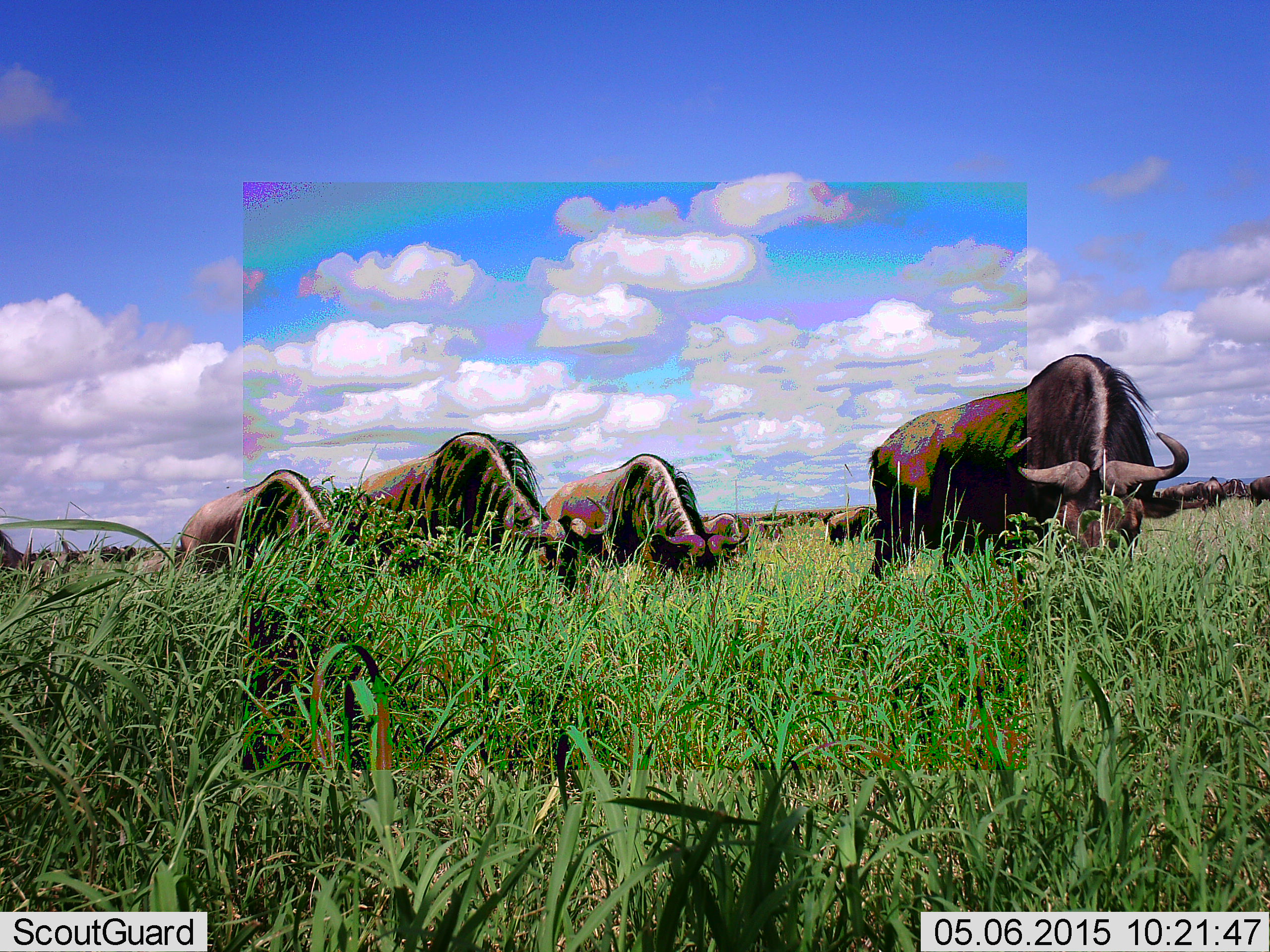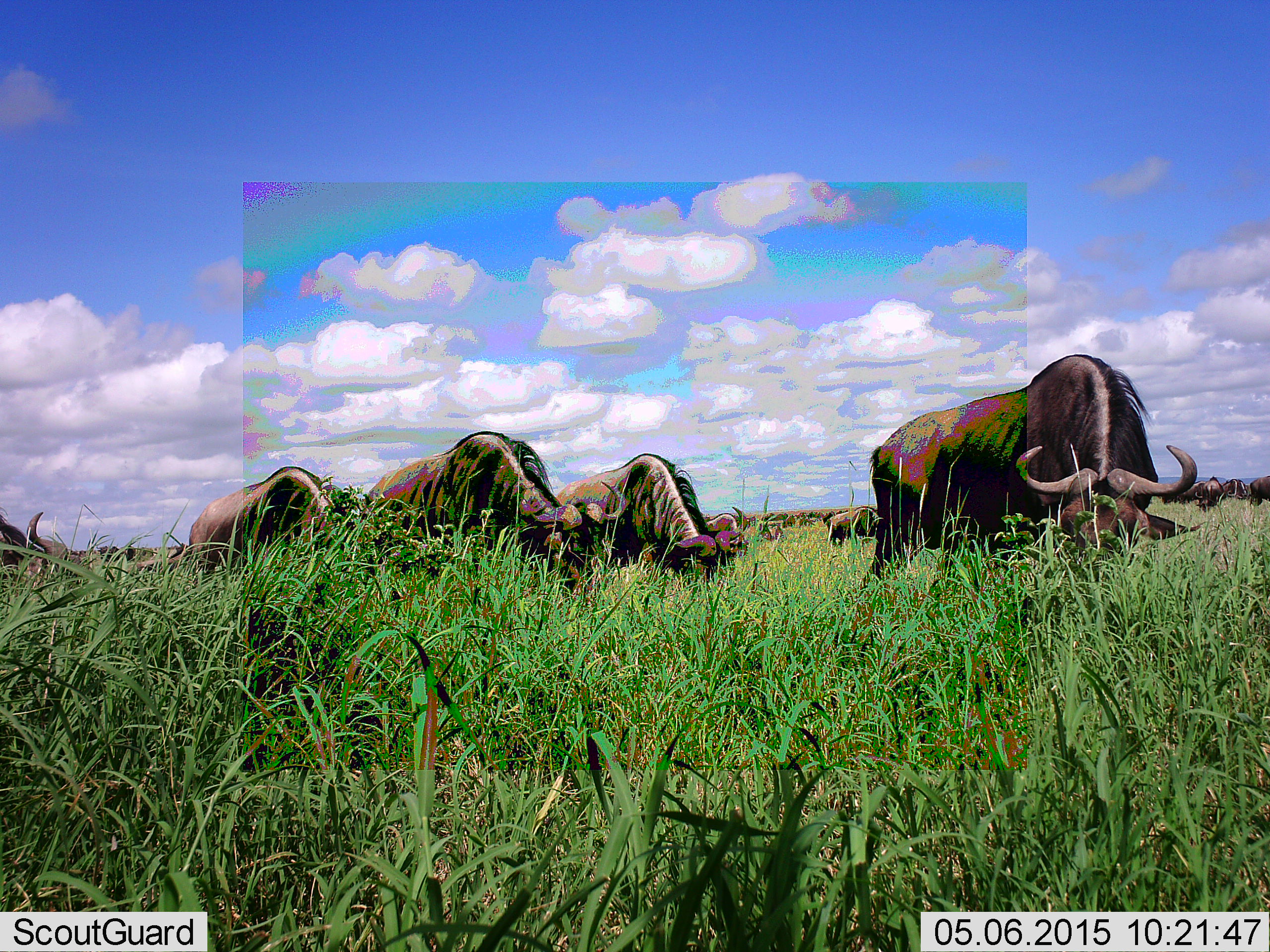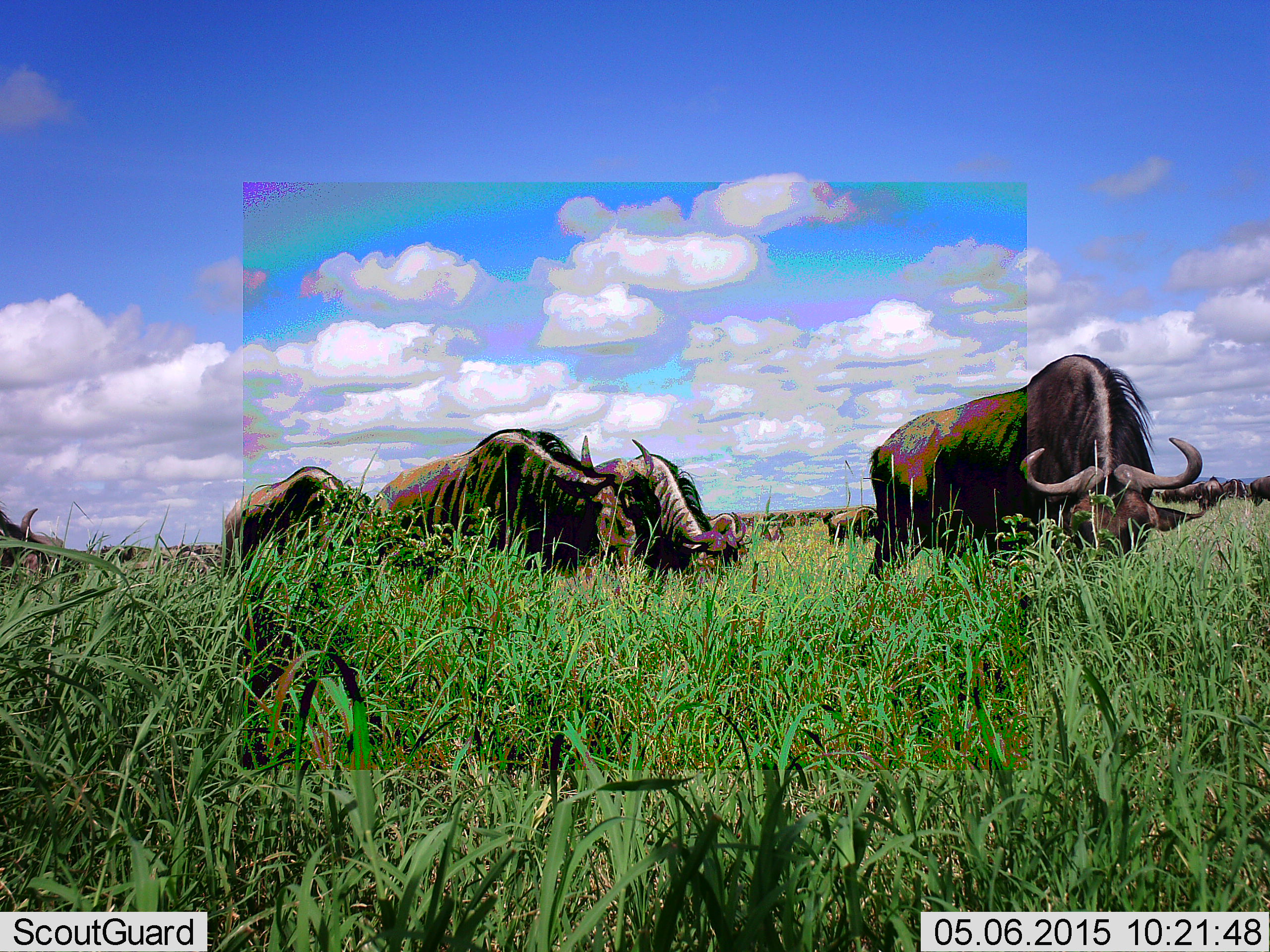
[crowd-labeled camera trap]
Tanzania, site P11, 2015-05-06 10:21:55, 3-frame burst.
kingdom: Animalia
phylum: Chordata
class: Mammalia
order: Artiodactyla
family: Bovidae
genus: Connochaetes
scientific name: Connochaetes taurinus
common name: blue wildebeest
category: wildebeest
Wildebeest (blue wildebeest) (Connochaetes taurinus), count 11-50. Behavior (volunteer vote fractions): standing 50%, resting 0%, moving 40%, interacting 0%. Young present (vote fraction): 0%. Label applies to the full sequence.